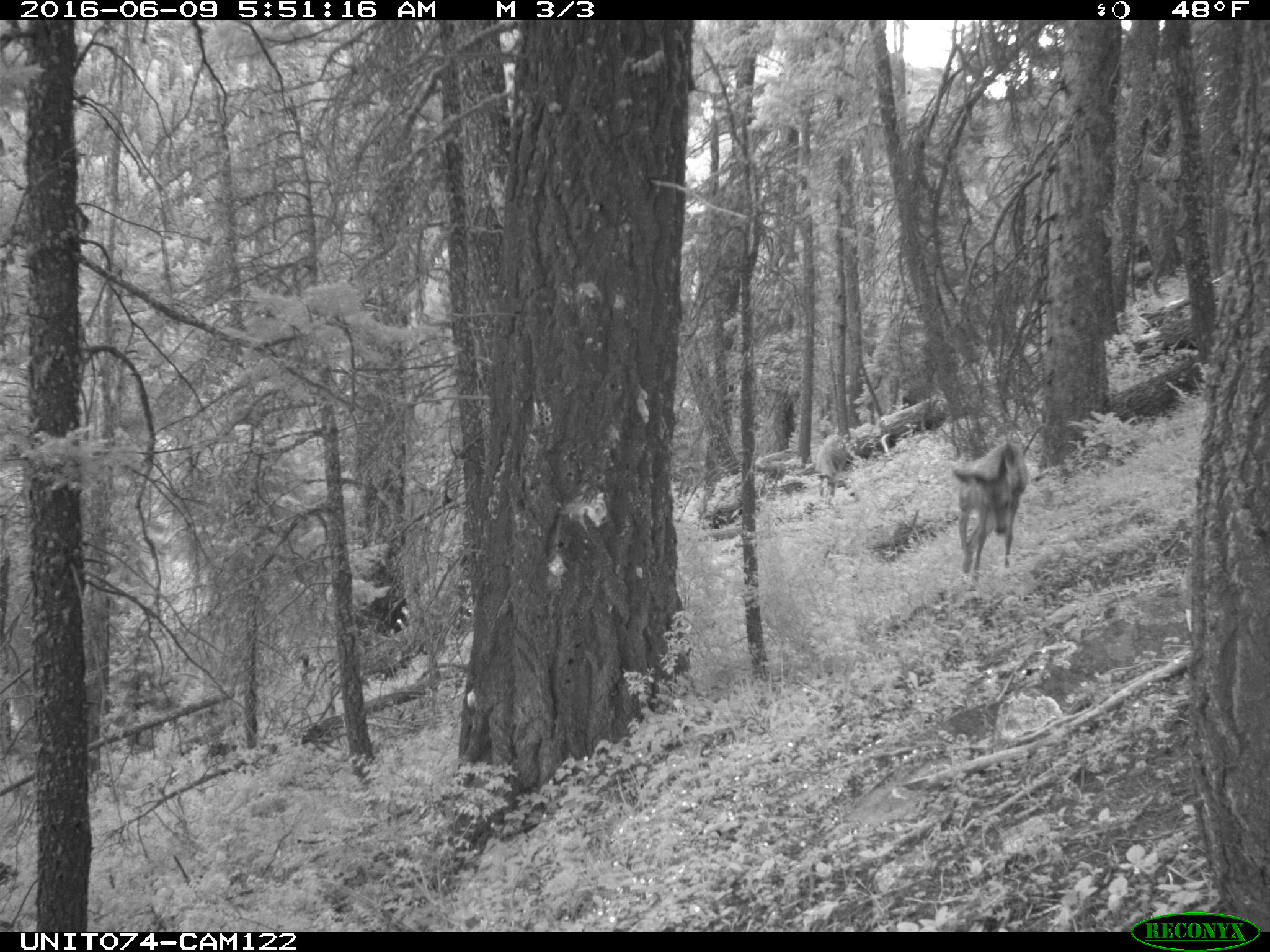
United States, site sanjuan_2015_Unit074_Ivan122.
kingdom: Animalia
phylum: Chordata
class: Mammalia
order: Artiodactyla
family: Cervidae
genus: Odocoileus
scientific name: Odocoileus hemionus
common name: mule deer